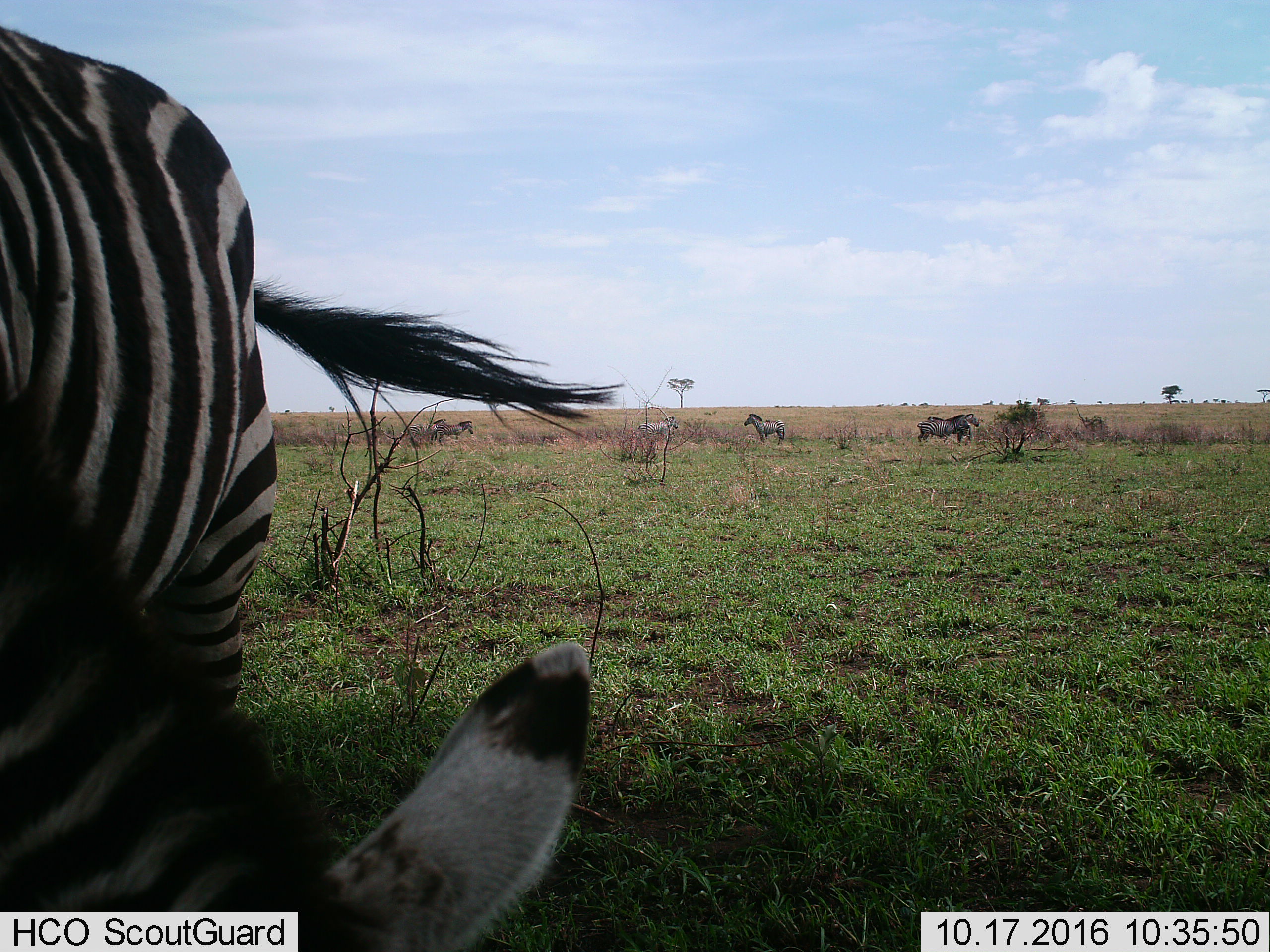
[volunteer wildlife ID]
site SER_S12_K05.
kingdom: Animalia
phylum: Chordata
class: Mammalia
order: Perissodactyla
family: Equidae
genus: Equus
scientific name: Equus quagga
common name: plains zebra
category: zebraplains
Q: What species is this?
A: Zebraplains (plains zebra) (Equus quagga).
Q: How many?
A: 7.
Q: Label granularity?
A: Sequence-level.